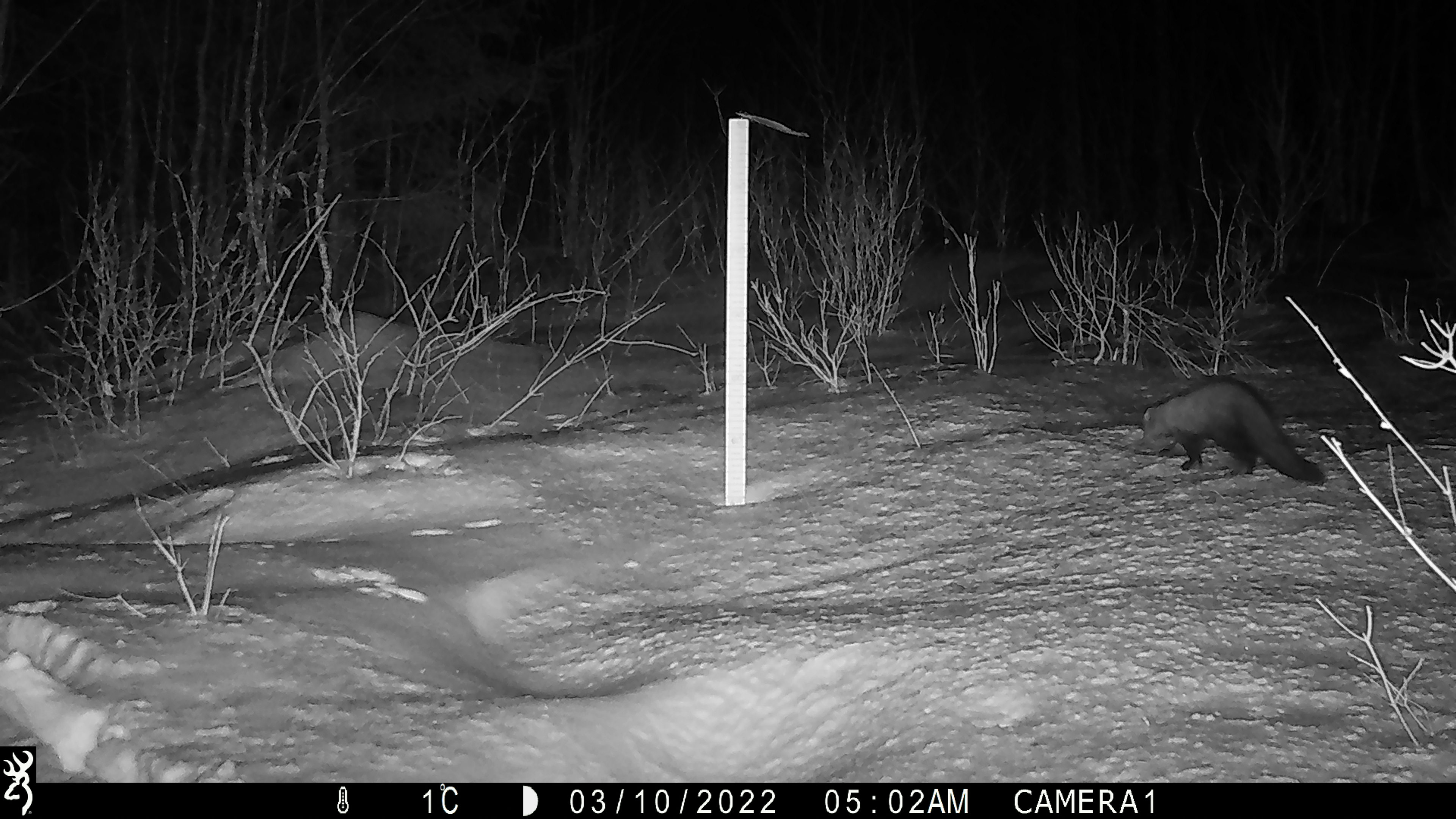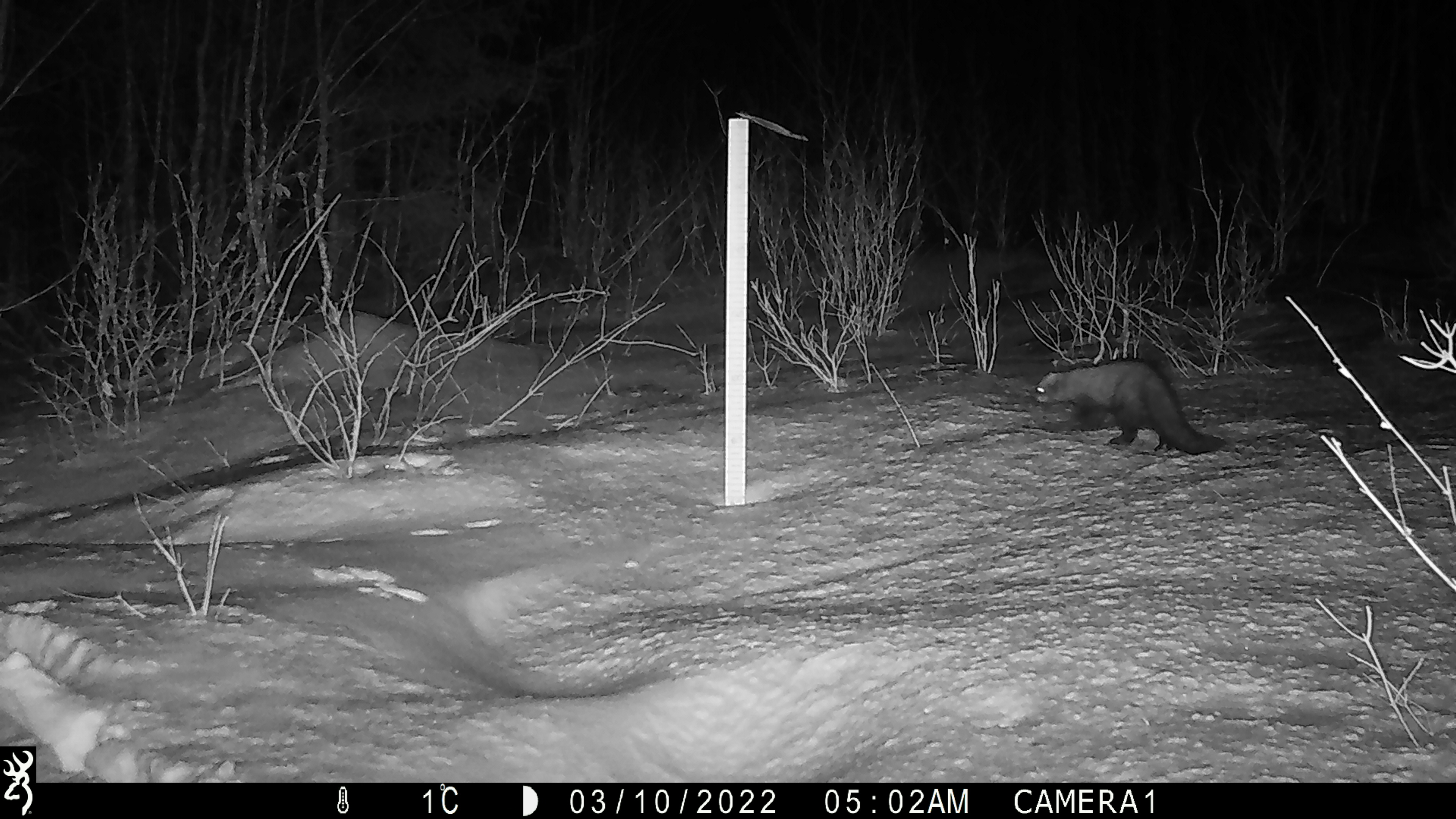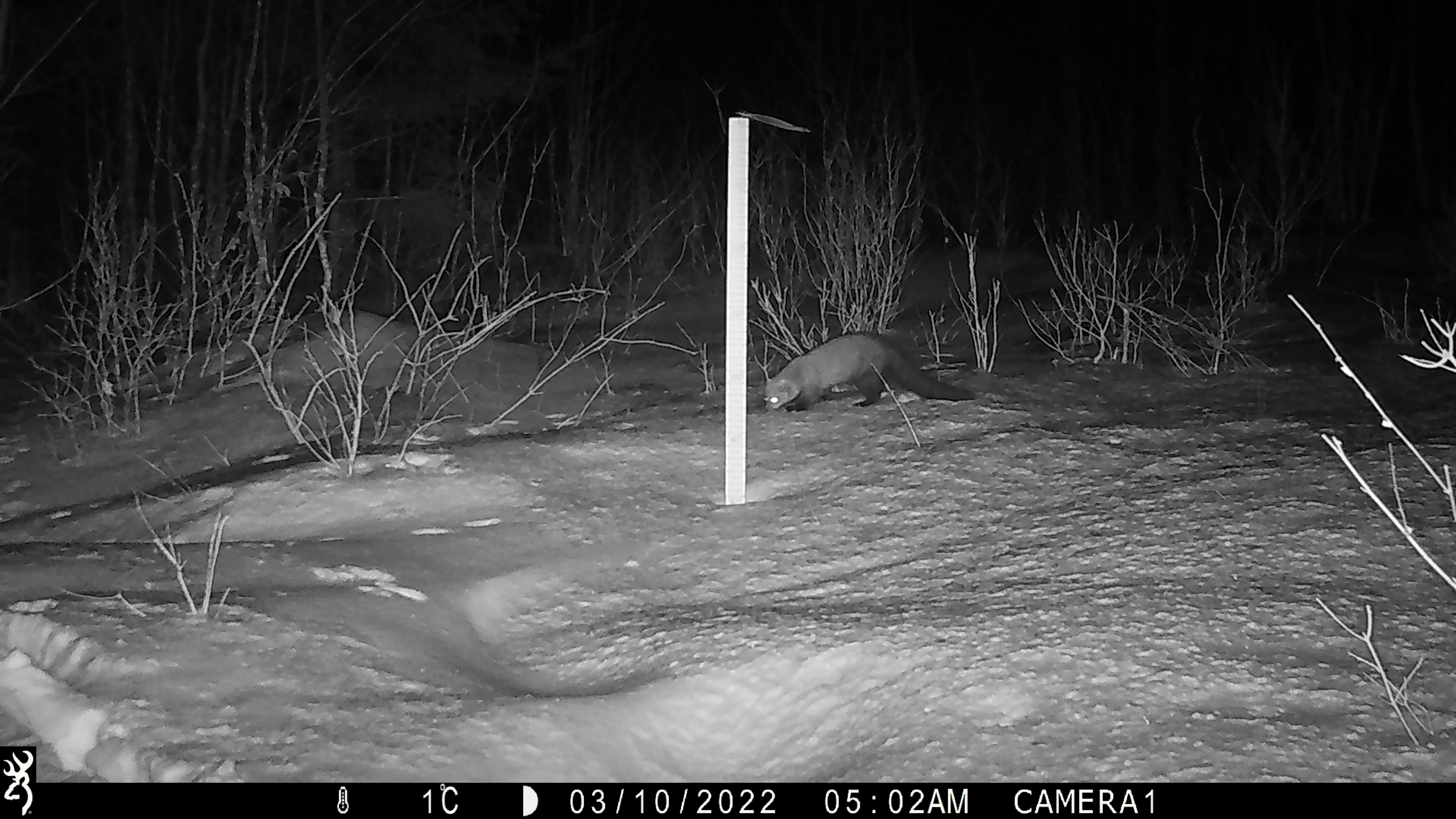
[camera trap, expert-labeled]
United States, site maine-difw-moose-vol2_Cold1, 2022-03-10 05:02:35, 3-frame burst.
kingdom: Animalia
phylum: Chordata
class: Mammalia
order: Carnivora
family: Mustelidae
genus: Pekania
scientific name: Pekania pennanti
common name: fisher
Fisher (Pekania pennanti).